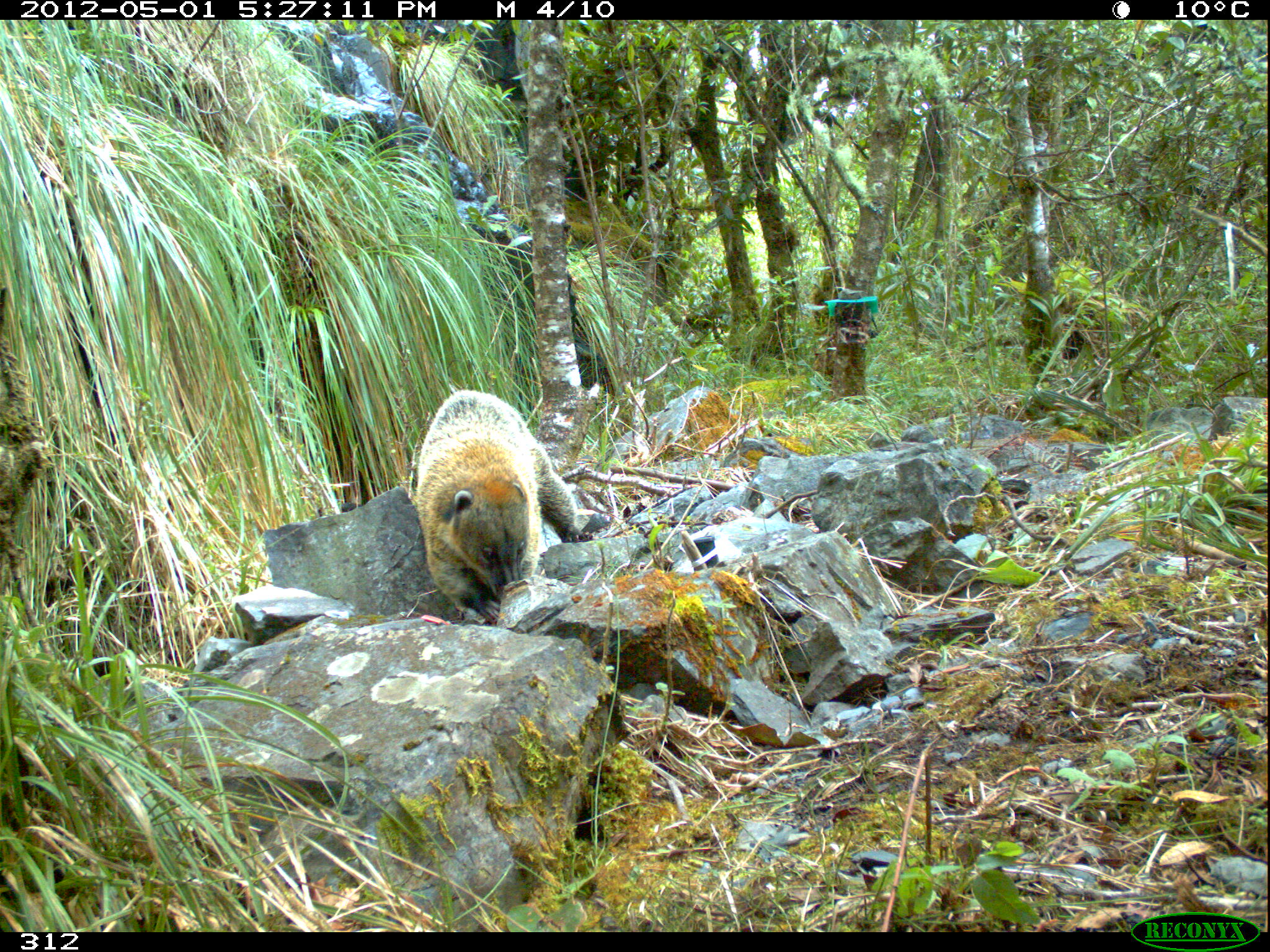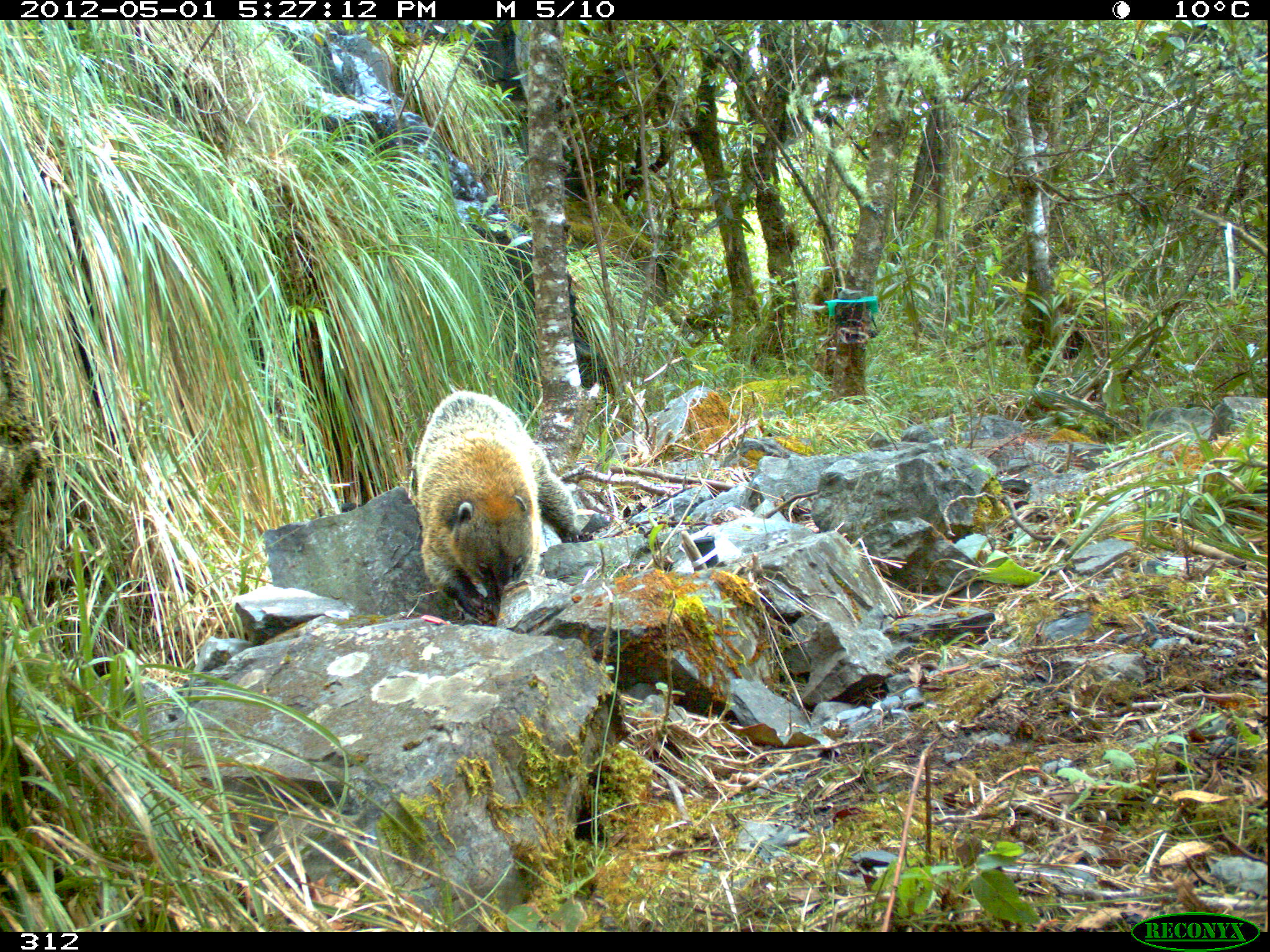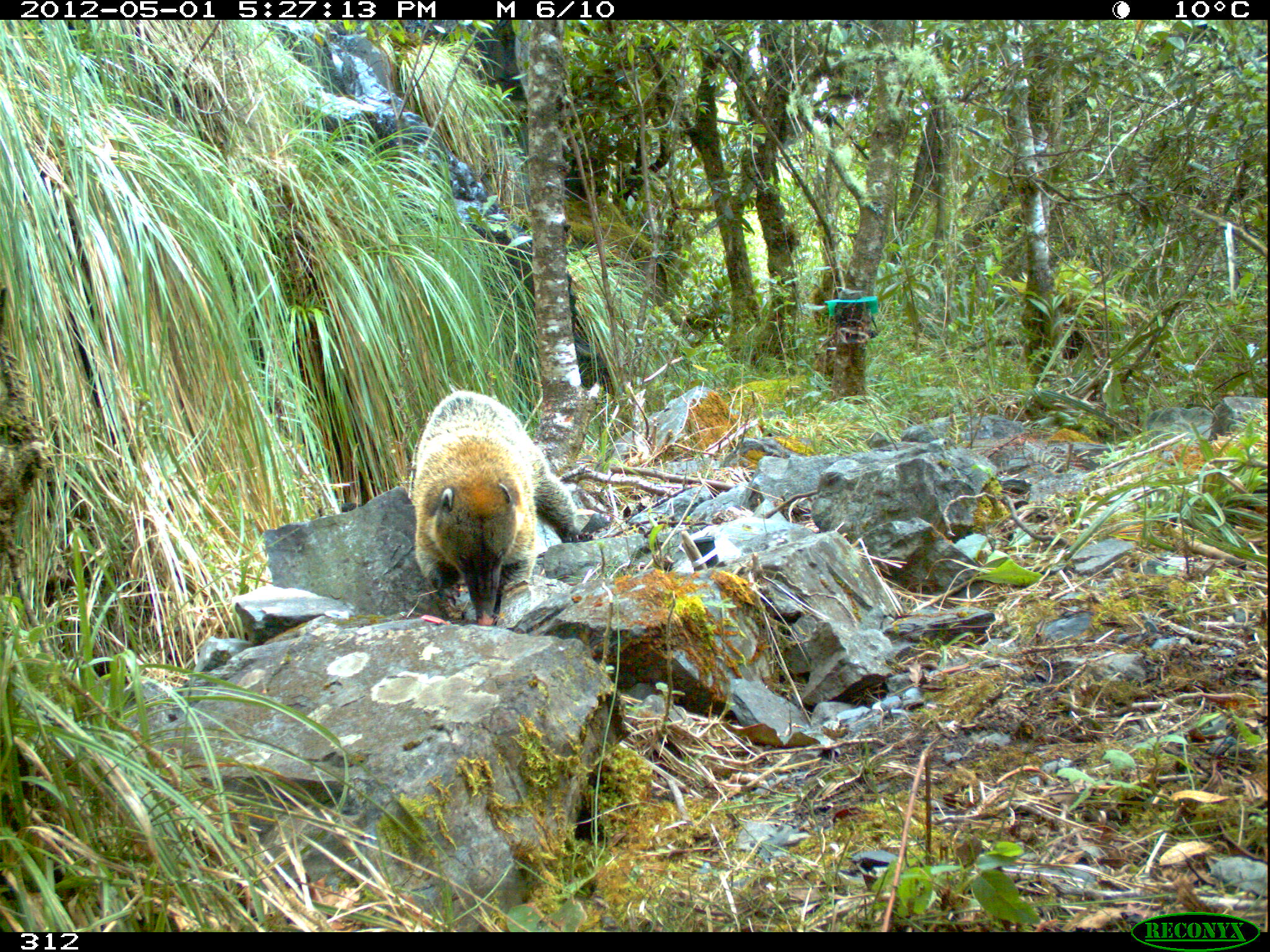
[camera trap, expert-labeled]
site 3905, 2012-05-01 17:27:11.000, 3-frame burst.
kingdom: Animalia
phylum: Chordata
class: Mammalia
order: Carnivora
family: Procyonidae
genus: Nasua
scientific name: Nasua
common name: coatis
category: unknown coati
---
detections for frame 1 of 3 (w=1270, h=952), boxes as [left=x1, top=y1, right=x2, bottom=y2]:
unknown coati: [left=411, top=387, right=582, bottom=621]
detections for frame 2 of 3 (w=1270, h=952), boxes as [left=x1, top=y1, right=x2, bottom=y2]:
unknown coati: [left=407, top=387, right=584, bottom=623]